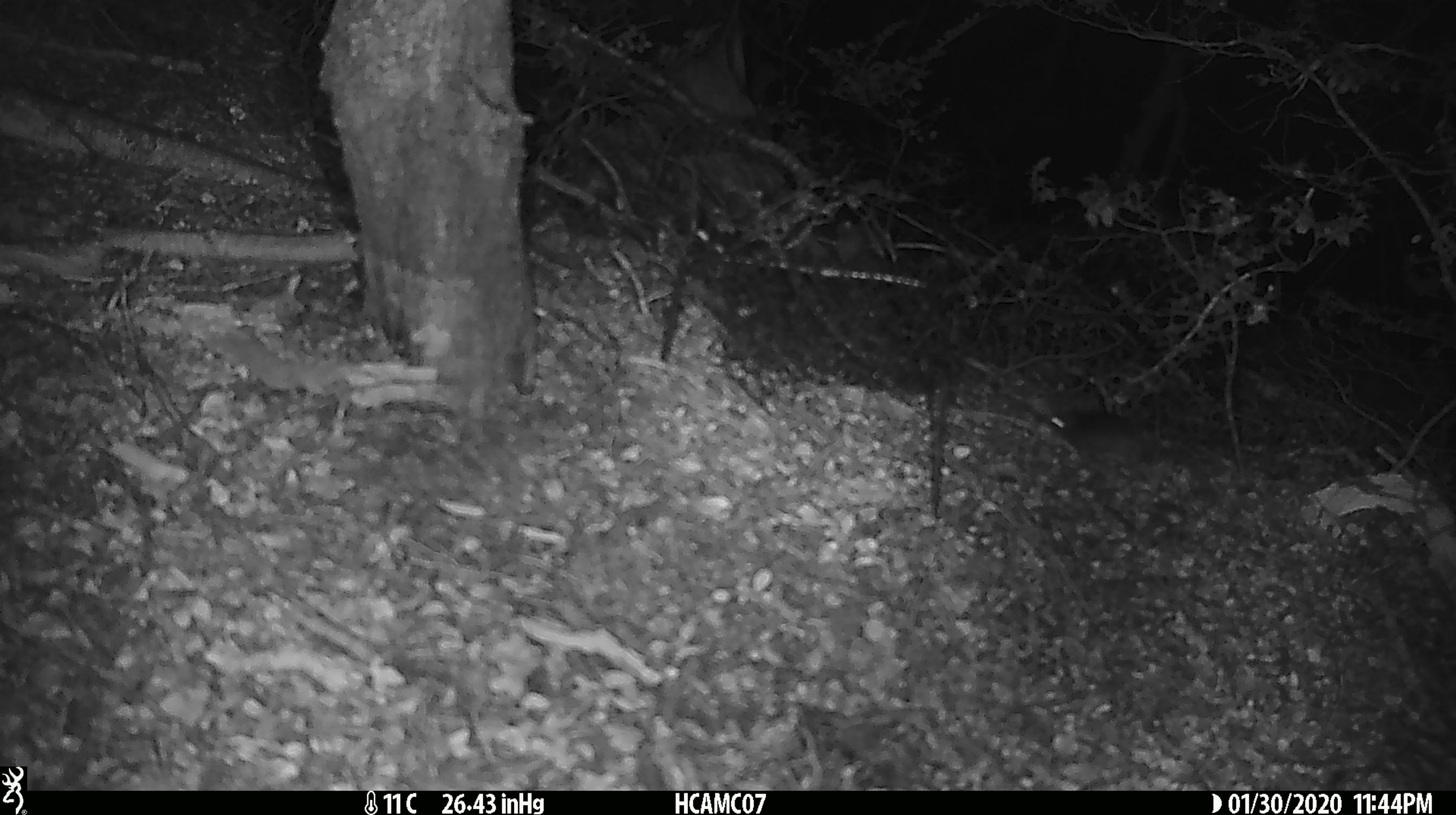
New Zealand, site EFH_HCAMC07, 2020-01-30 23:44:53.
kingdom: Animalia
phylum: Chordata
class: Mammalia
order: Rodentia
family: Muridae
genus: Mus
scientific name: Mus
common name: mouse